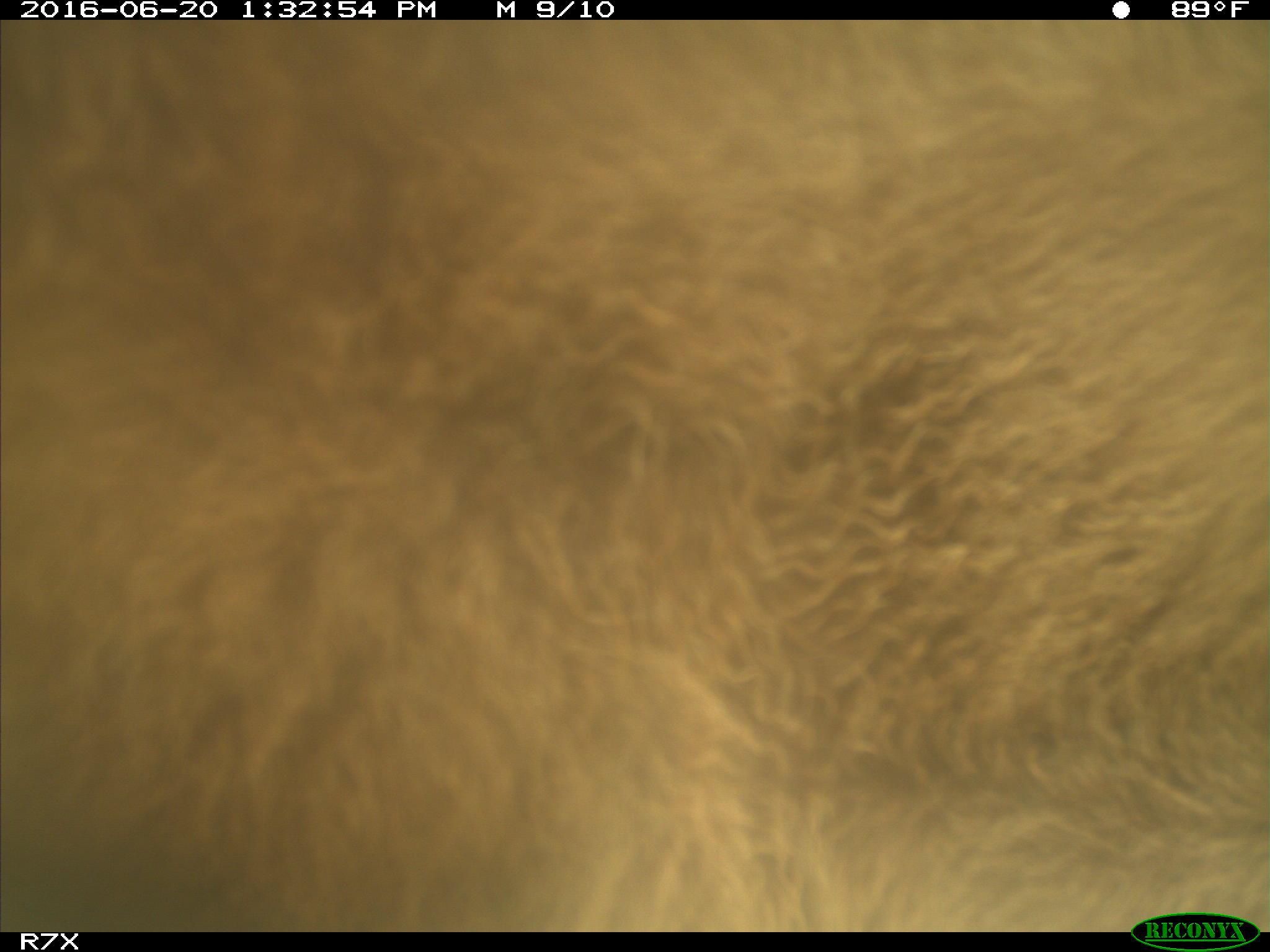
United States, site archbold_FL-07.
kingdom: Animalia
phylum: Chordata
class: Mammalia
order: Artiodactyla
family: Bovidae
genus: Bos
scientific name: Bos taurus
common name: domestic cow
Bos taurus (domestic cow).